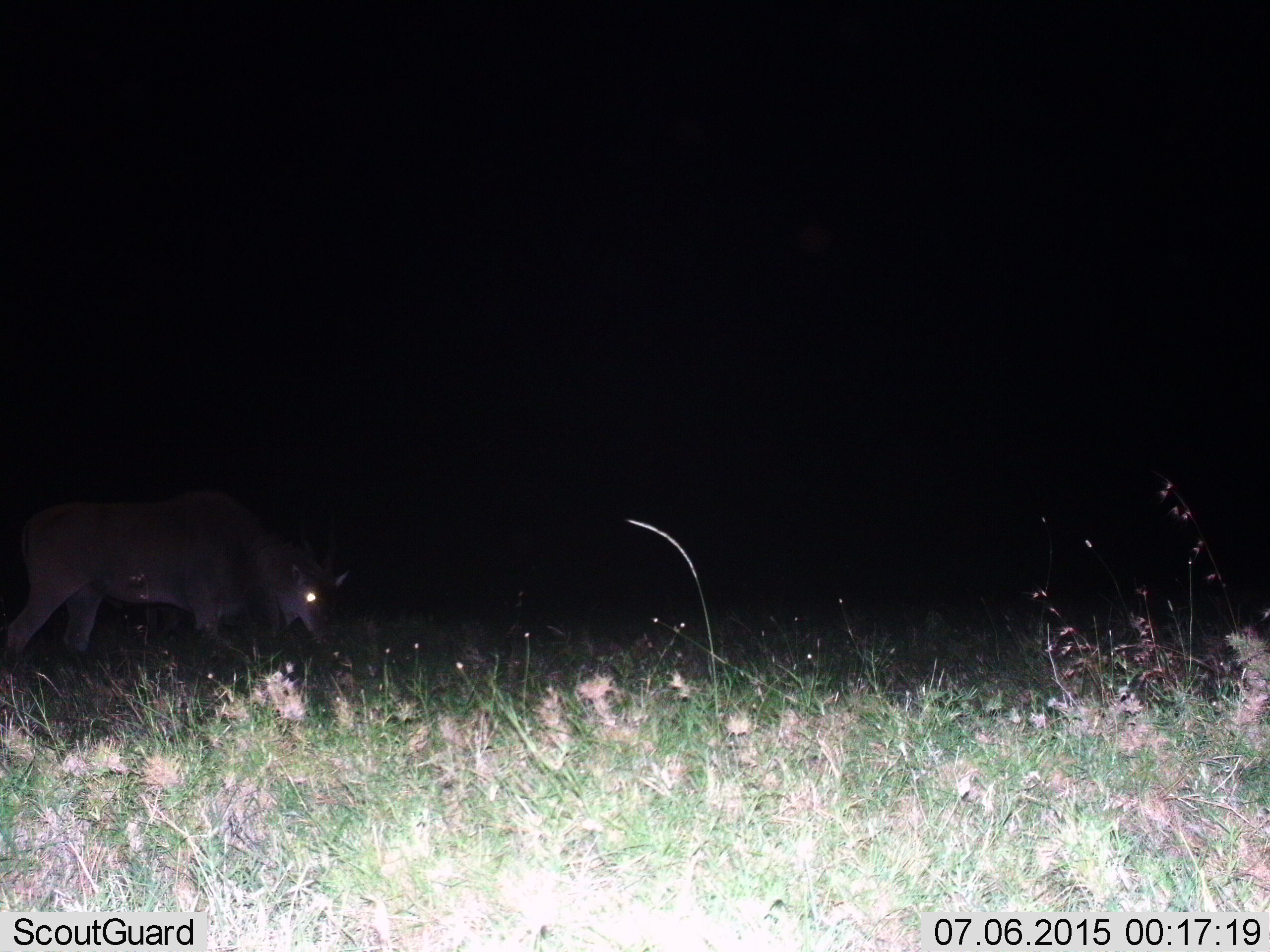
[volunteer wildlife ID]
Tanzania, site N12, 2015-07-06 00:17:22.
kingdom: Animalia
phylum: Chordata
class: Mammalia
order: Artiodactyla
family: Bovidae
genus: Tragelaphus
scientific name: Tragelaphus oryx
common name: eland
Eland (Tragelaphus oryx), count 1. Behavior (volunteer vote fractions): standing 0%, resting 0%, moving 25%, interacting 0%. Young present (vote fraction): 0%. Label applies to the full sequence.